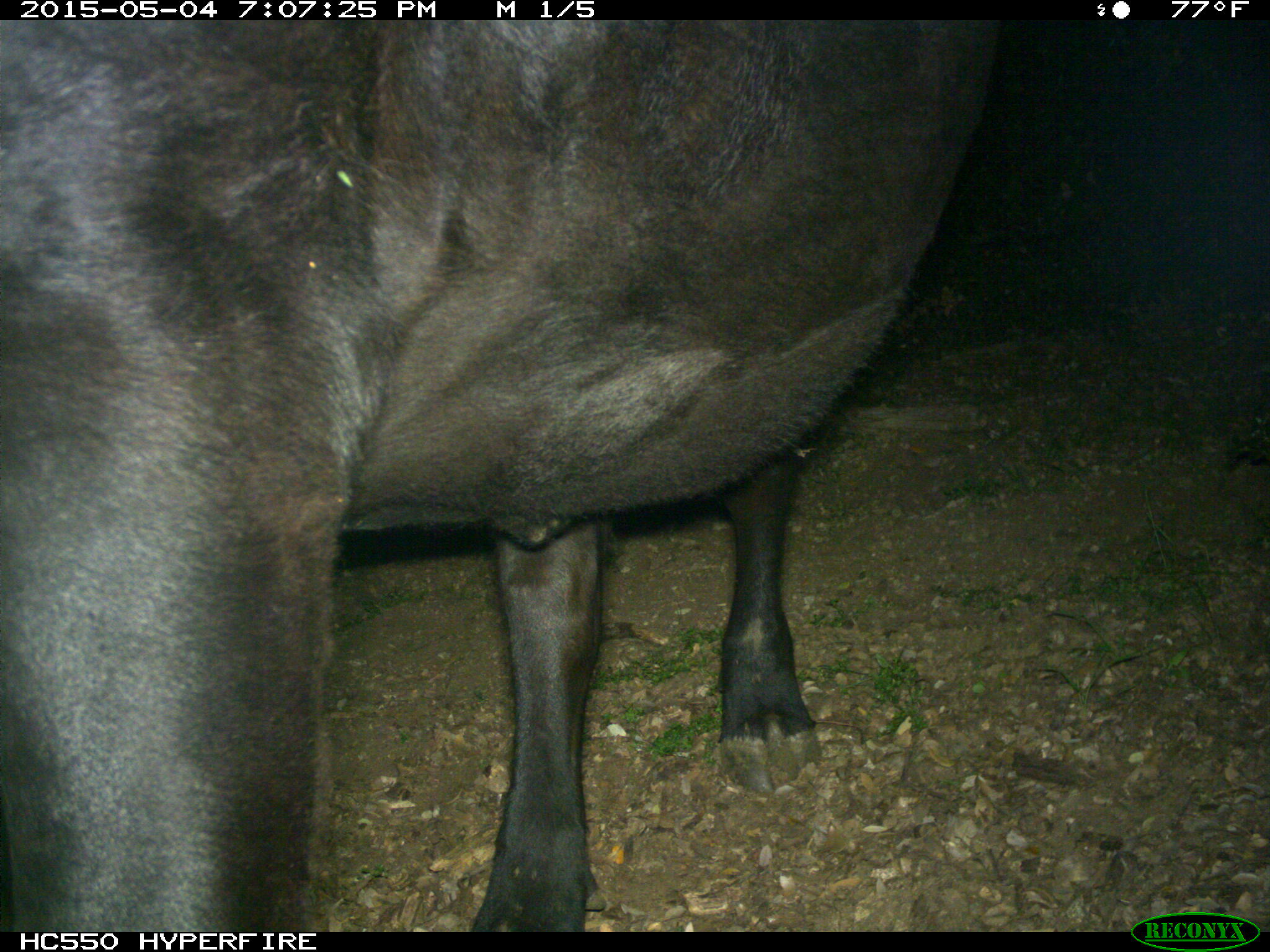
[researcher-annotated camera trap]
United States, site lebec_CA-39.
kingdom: Animalia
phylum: Chordata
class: Mammalia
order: Artiodactyla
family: Bovidae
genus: Bos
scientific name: Bos taurus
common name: domestic cow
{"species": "Bos taurus (domestic cow)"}